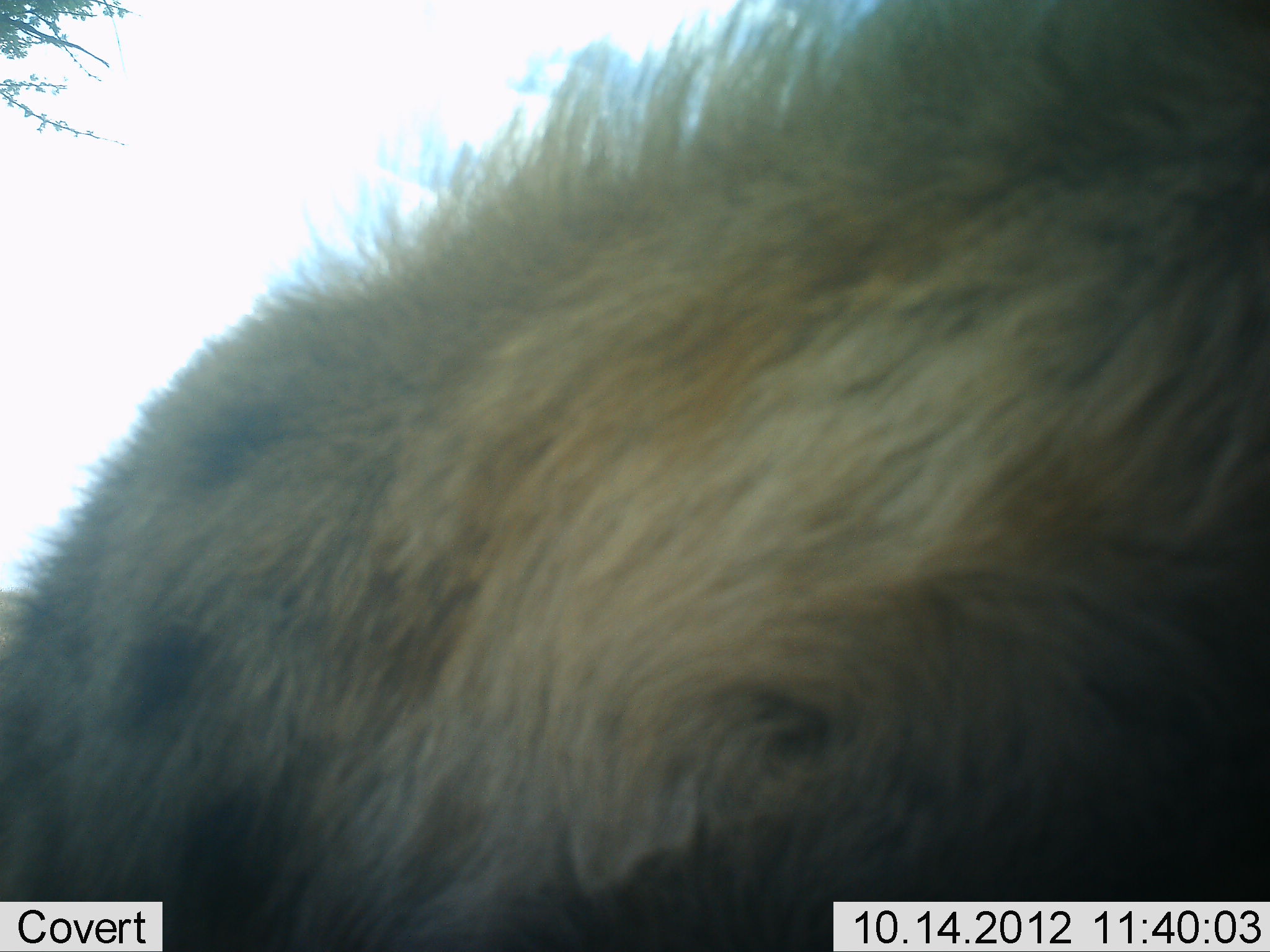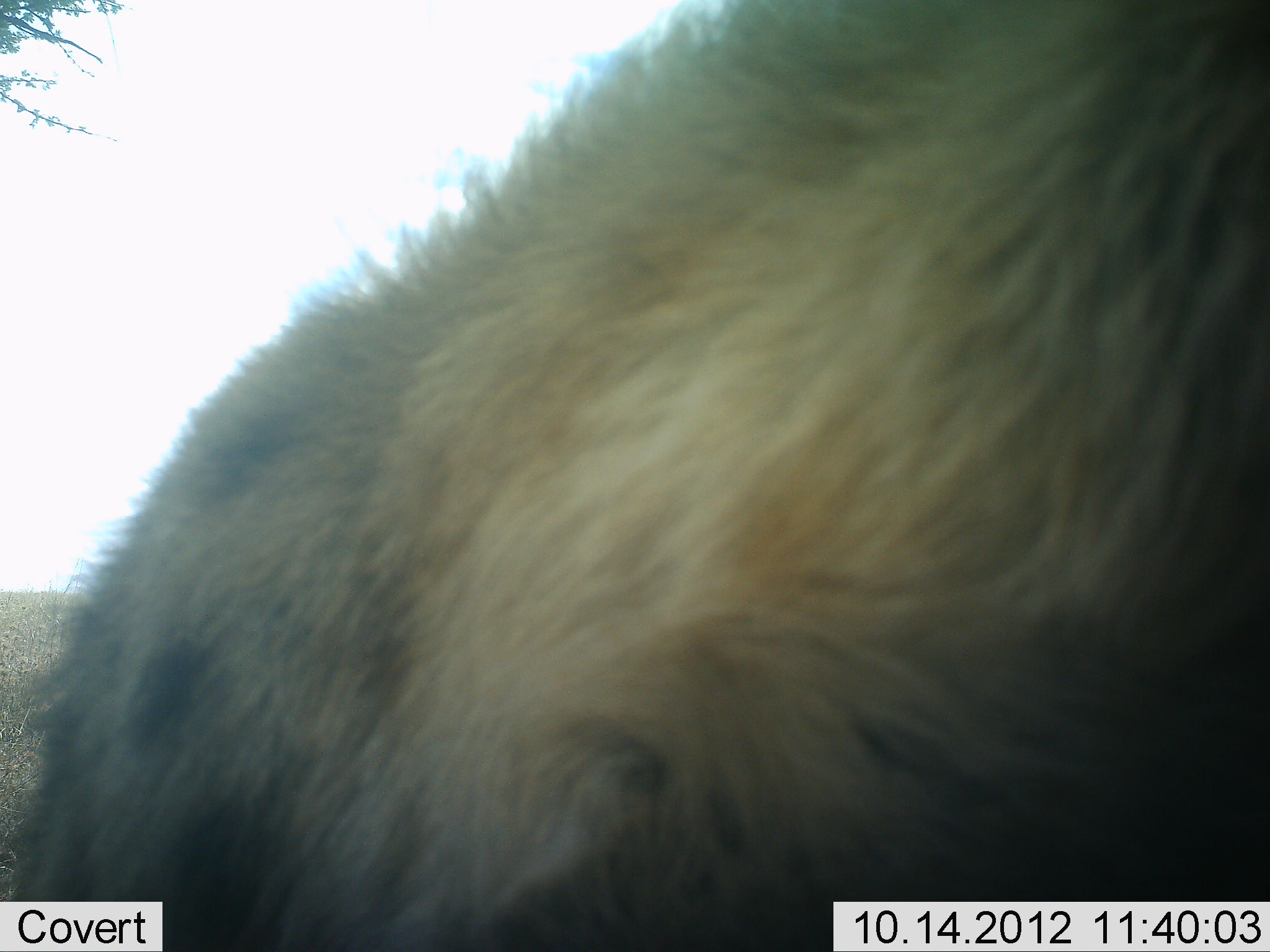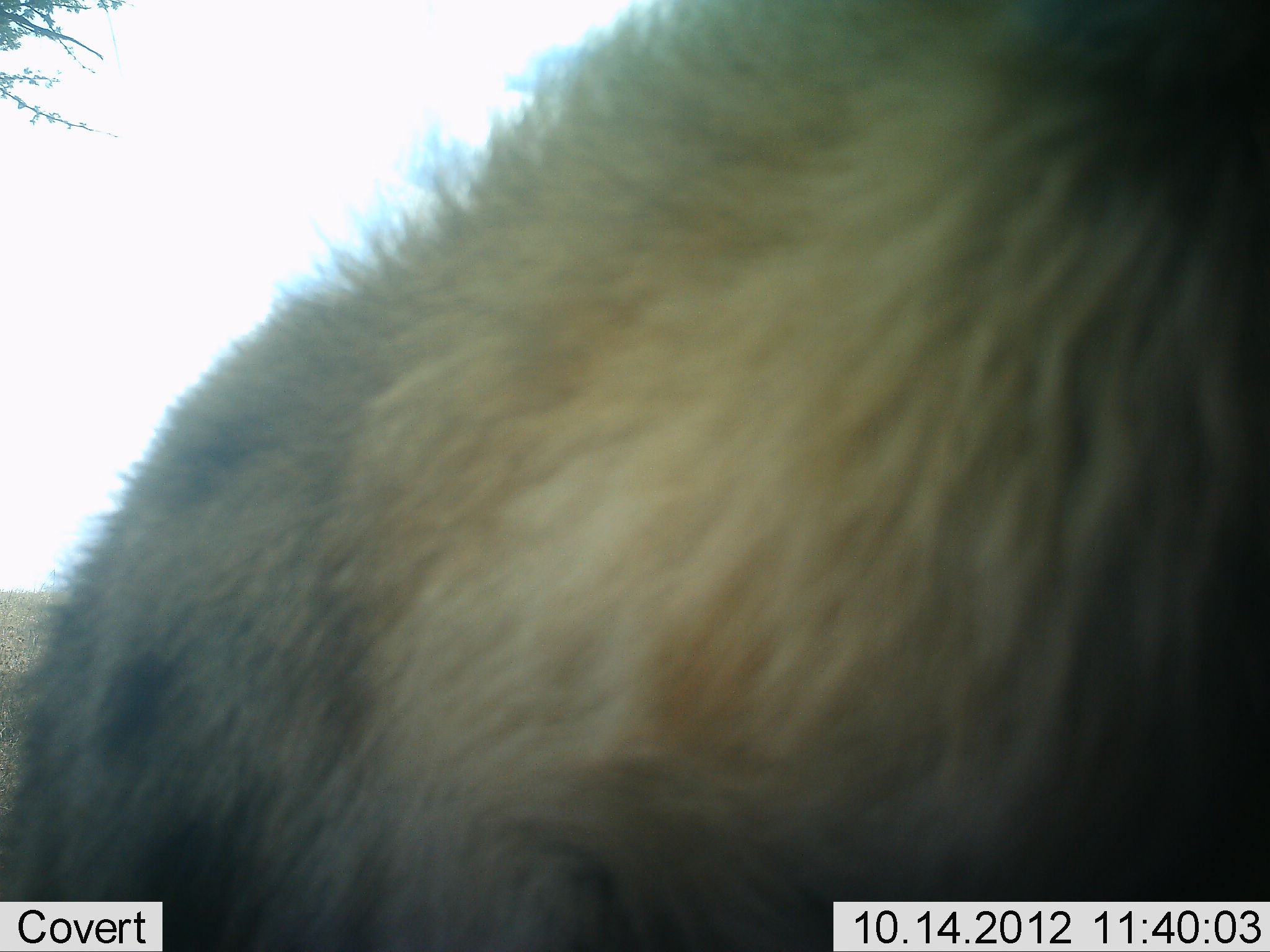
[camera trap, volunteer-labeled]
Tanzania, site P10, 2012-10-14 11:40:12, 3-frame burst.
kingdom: Animalia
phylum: Chordata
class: Mammalia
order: Carnivora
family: Hyaenidae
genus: Crocuta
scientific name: Crocuta crocuta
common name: spotted hyena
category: hyenaspotted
Hyenaspotted (spotted hyena) (Crocuta crocuta), count 1. Behavior (volunteer vote fractions): standing 80%, resting 10%, moving 10%, interacting 0%. Young present (vote fraction): 0%. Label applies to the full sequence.